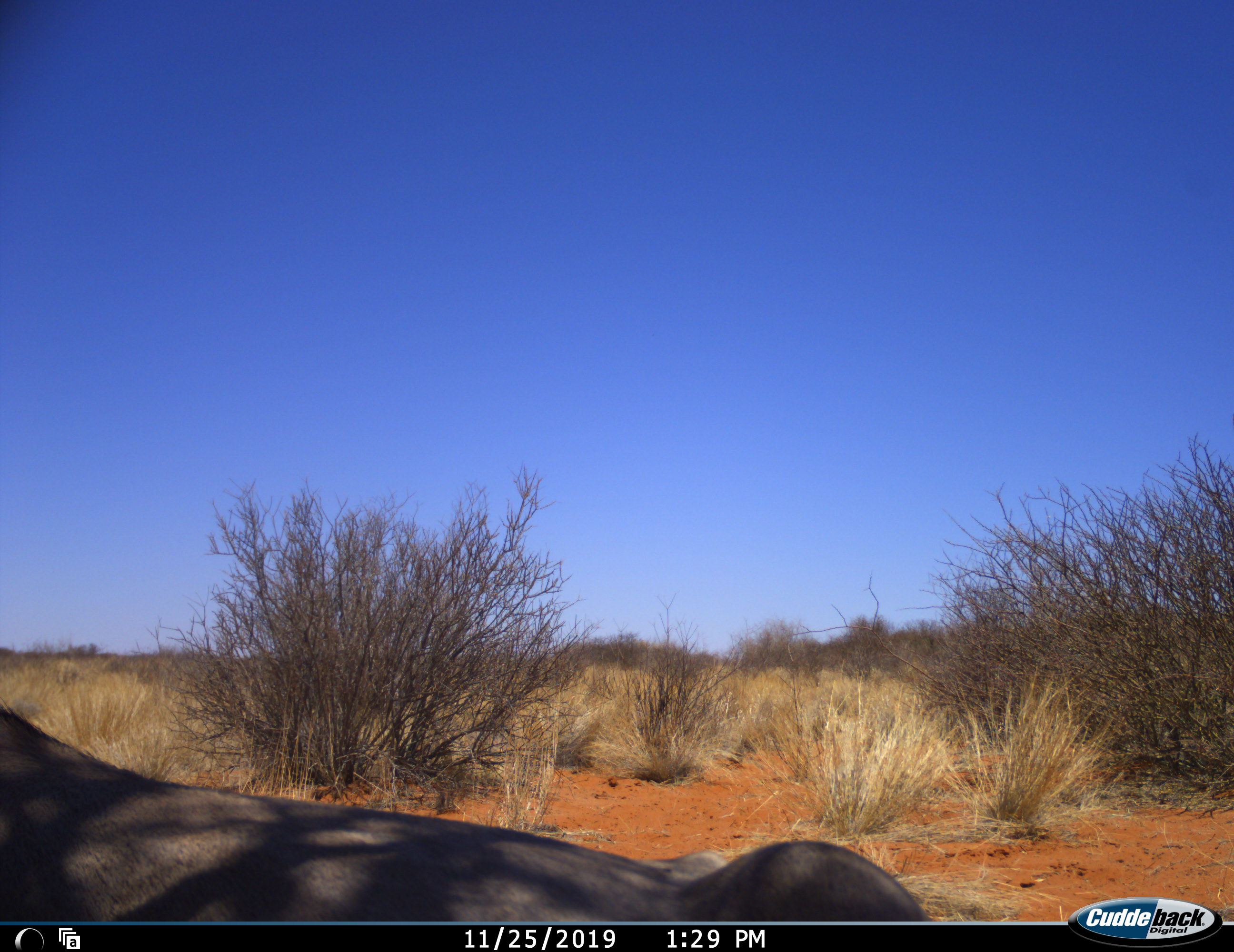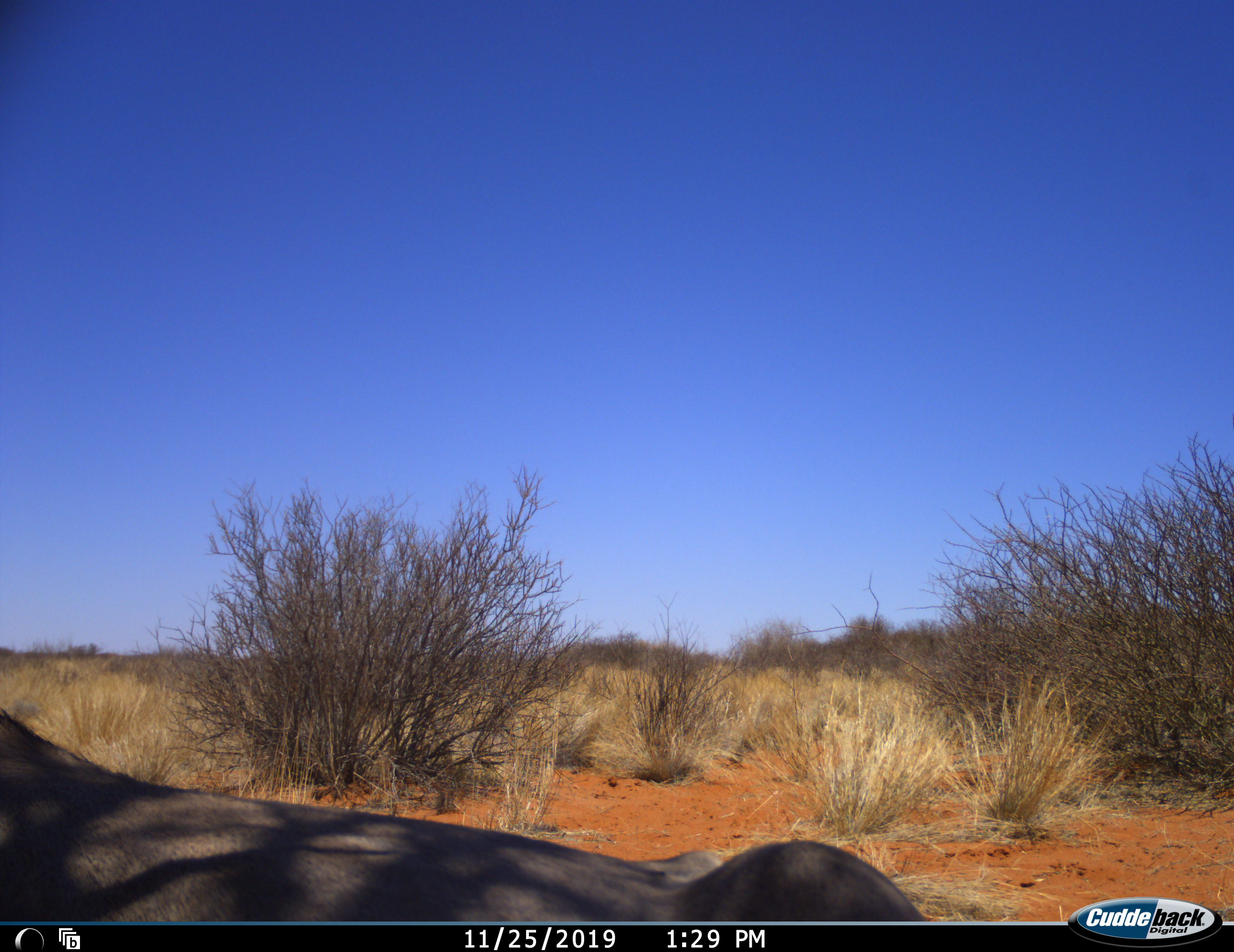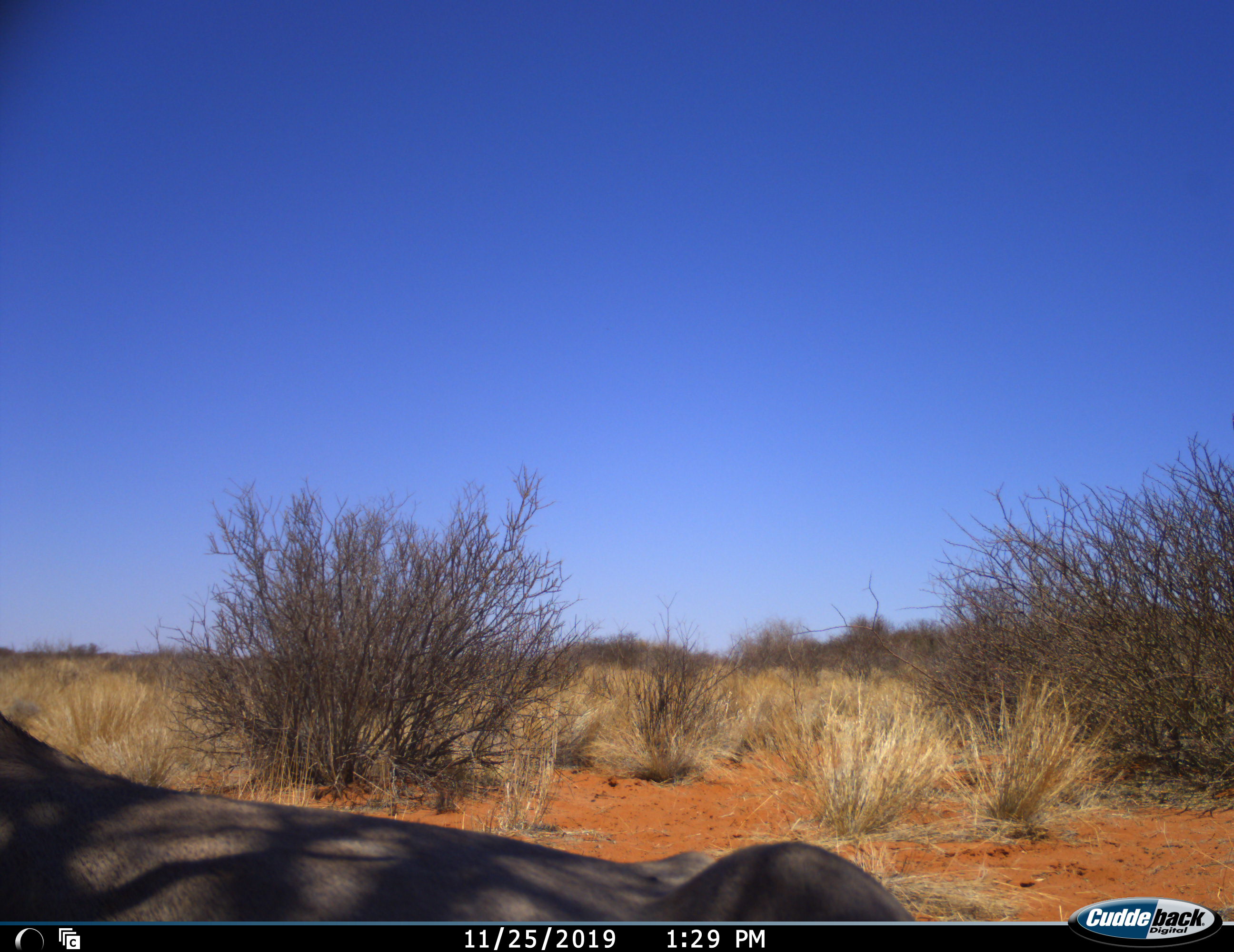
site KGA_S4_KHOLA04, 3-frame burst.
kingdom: Animalia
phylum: Chordata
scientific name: Vertebrata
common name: domestic animal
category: domesticanimal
Domesticanimal (domestic animal) (Vertebrata), count 1. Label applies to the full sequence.